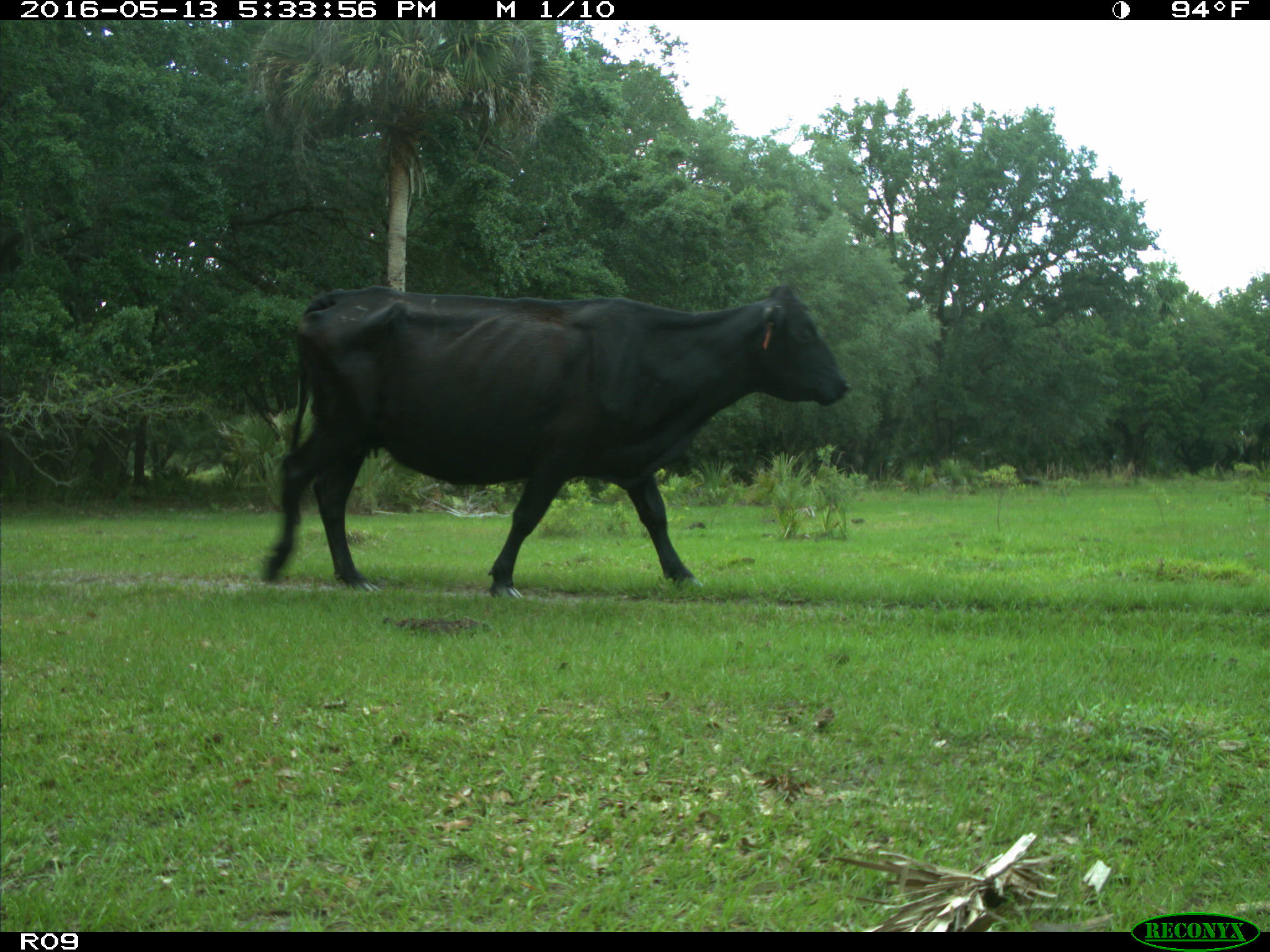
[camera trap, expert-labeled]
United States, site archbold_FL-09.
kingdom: Animalia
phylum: Chordata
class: Mammalia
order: Artiodactyla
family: Bovidae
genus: Bos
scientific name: Bos taurus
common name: domestic cow